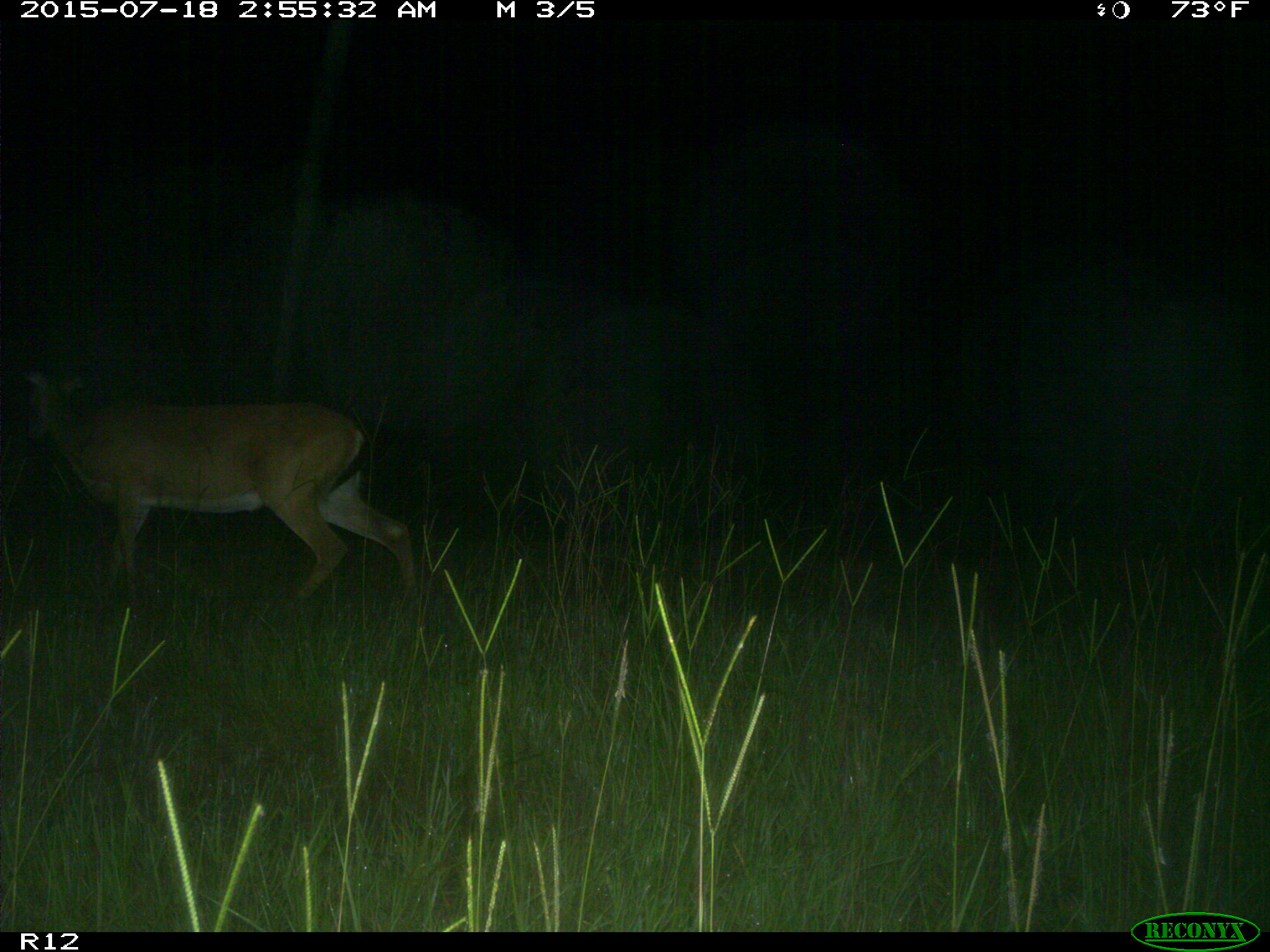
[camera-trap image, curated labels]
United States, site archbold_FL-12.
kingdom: Animalia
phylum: Chordata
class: Mammalia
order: Artiodactyla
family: Cervidae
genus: Odocoileus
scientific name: Odocoileus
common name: deer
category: unidentified deer